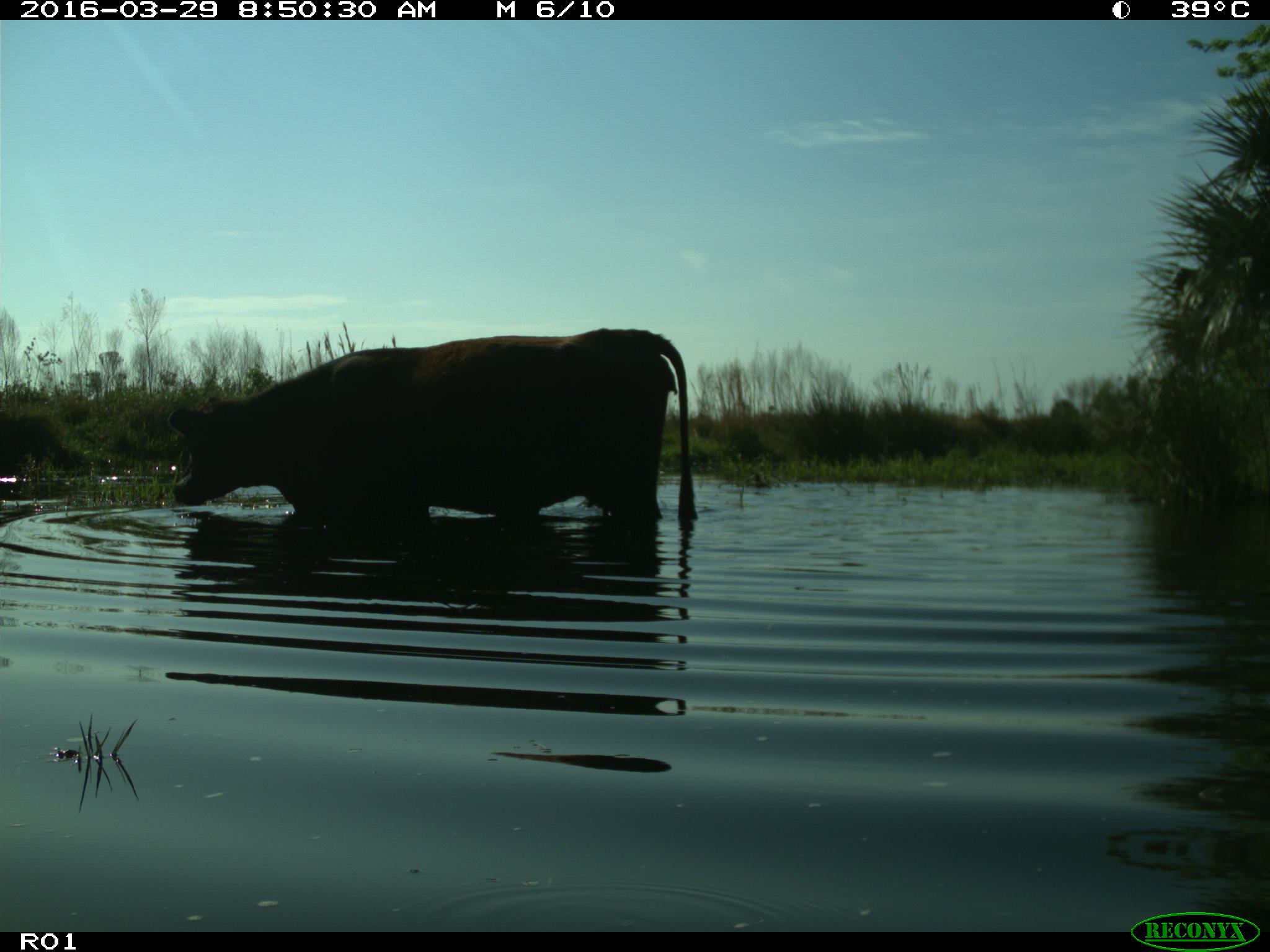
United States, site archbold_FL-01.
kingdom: Animalia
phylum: Chordata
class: Mammalia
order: Artiodactyla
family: Bovidae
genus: Bos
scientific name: Bos taurus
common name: domestic cow